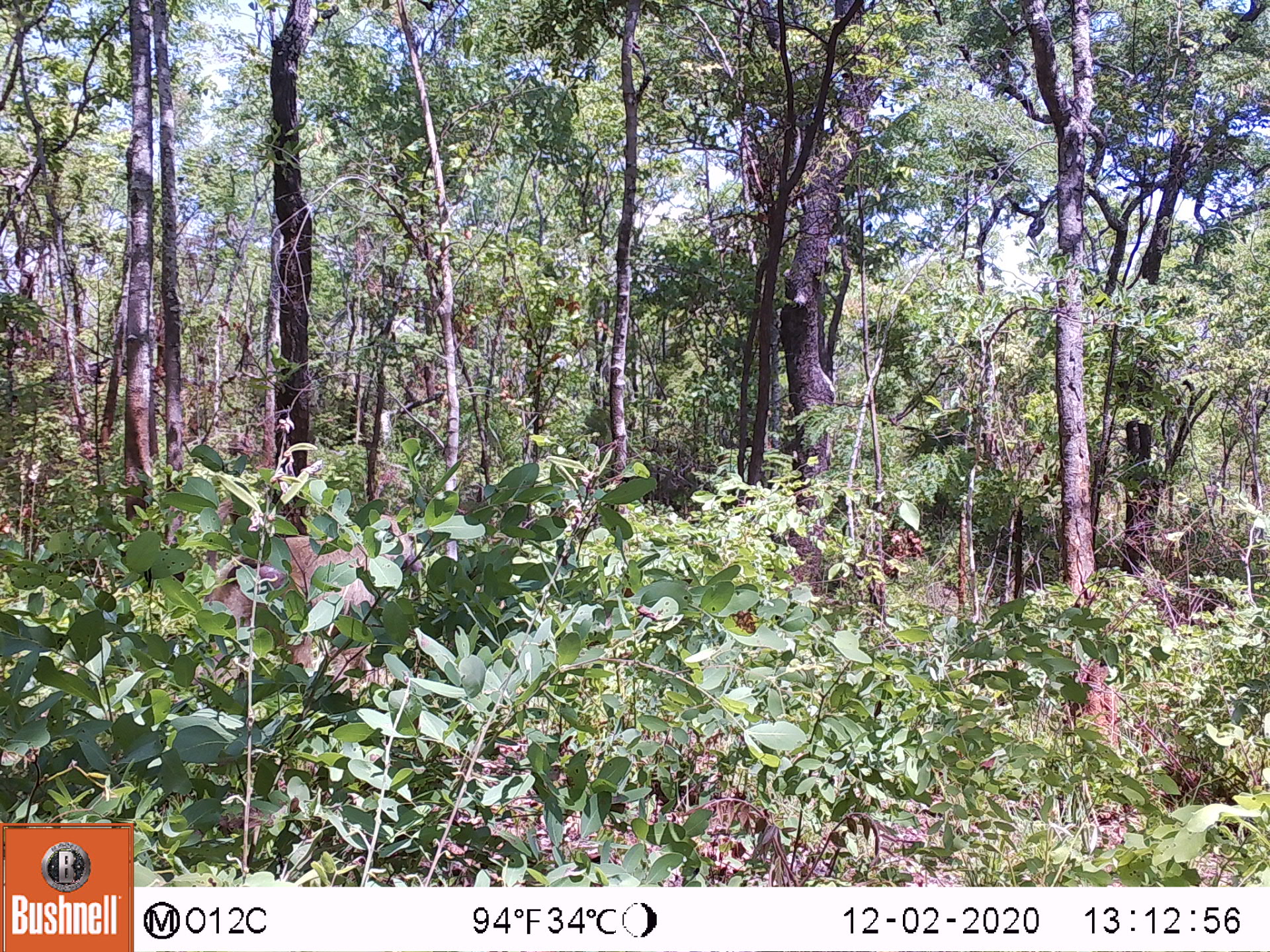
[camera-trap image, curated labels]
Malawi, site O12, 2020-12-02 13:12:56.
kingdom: Animalia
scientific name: Animalia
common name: other animal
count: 1